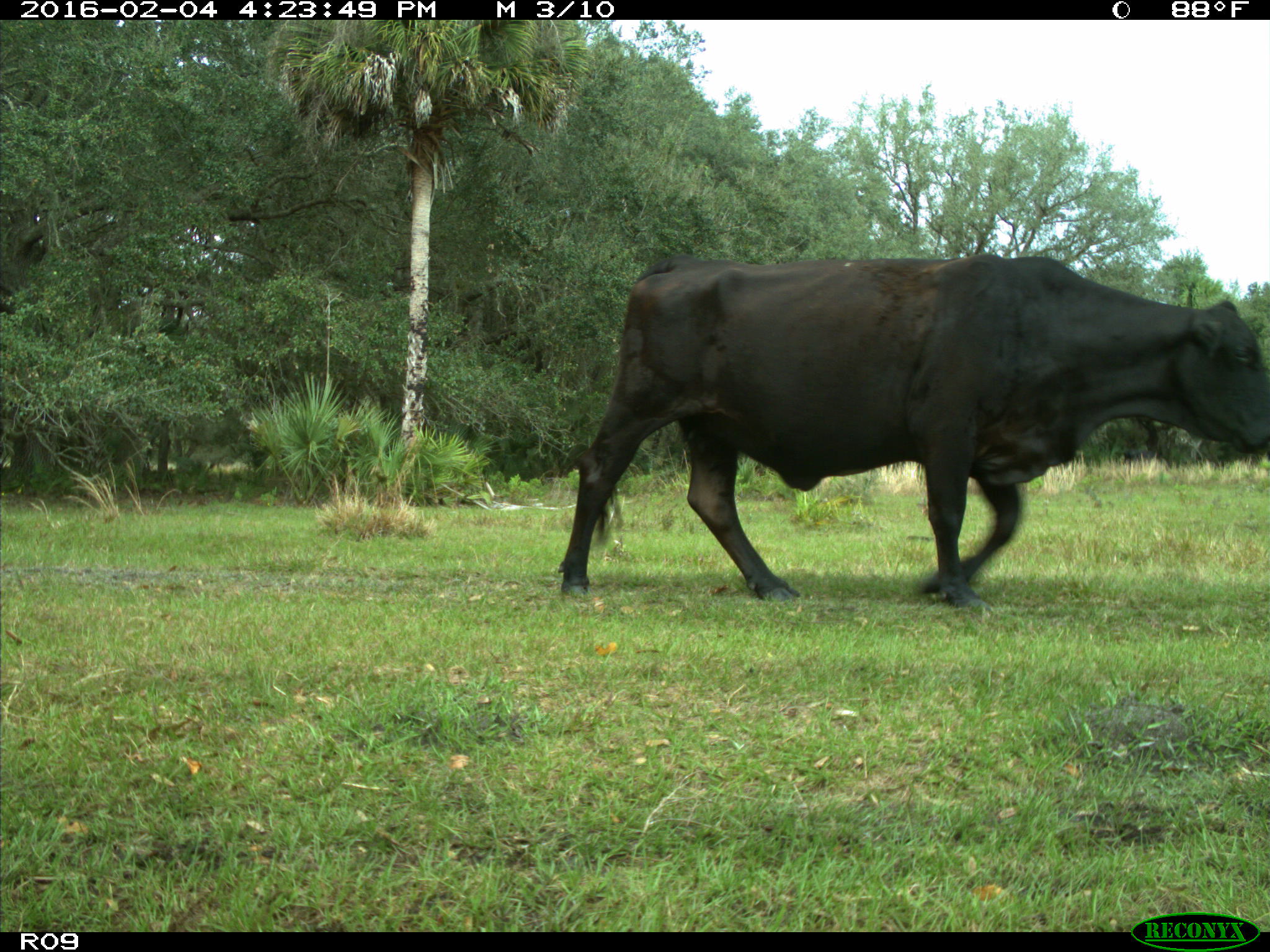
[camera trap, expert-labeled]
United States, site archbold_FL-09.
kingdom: Animalia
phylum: Chordata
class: Mammalia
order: Artiodactyla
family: Bovidae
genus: Bos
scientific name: Bos taurus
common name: domestic cow